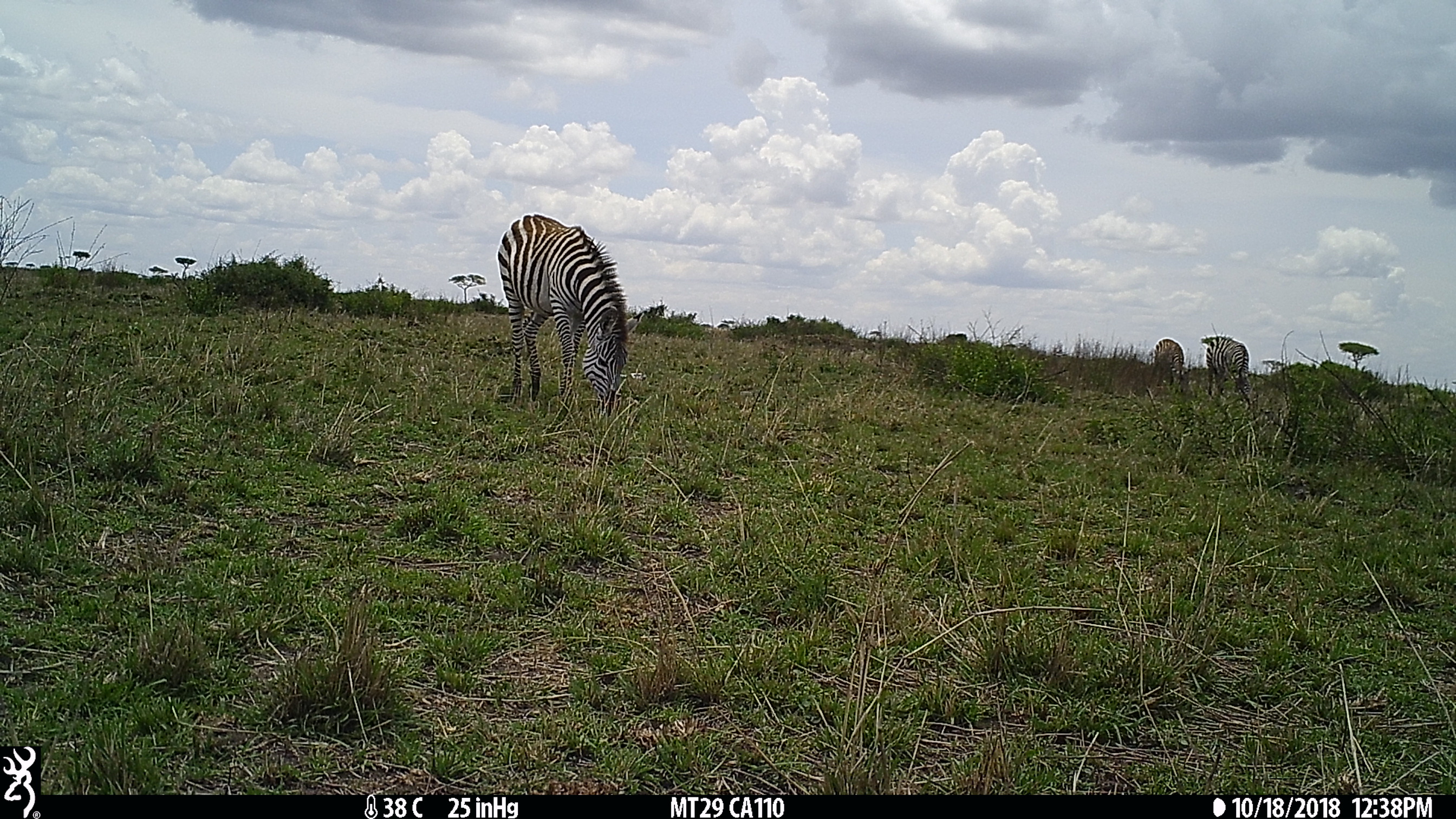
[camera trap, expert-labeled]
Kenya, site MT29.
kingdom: Animalia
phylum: Chordata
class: Mammalia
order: Perissodactyla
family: Equidae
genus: Equus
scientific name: Equus quagga burchellii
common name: burchell's zebra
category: zebra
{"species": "zebra (burchell's zebra) (Equus quagga burchellii)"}